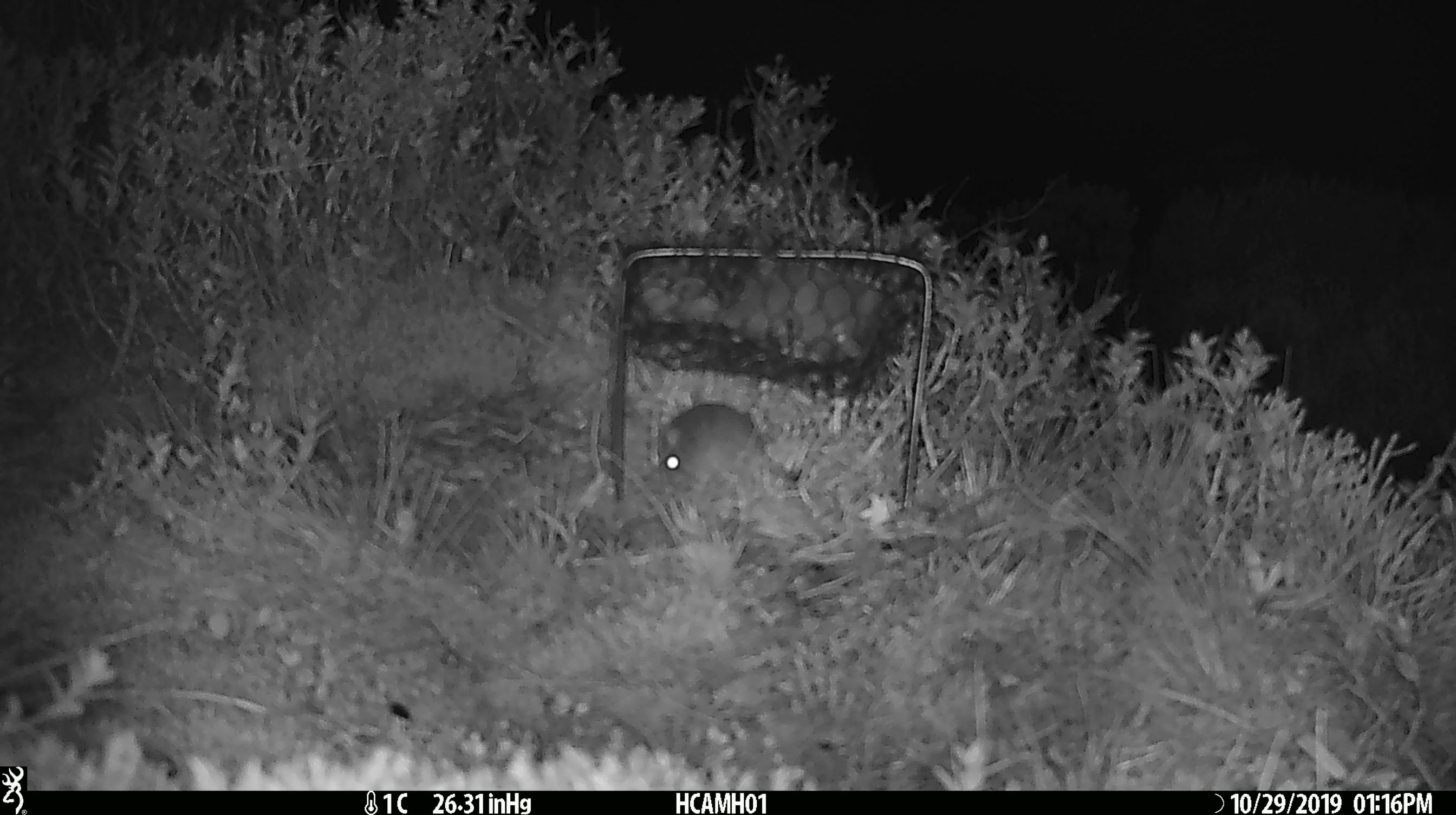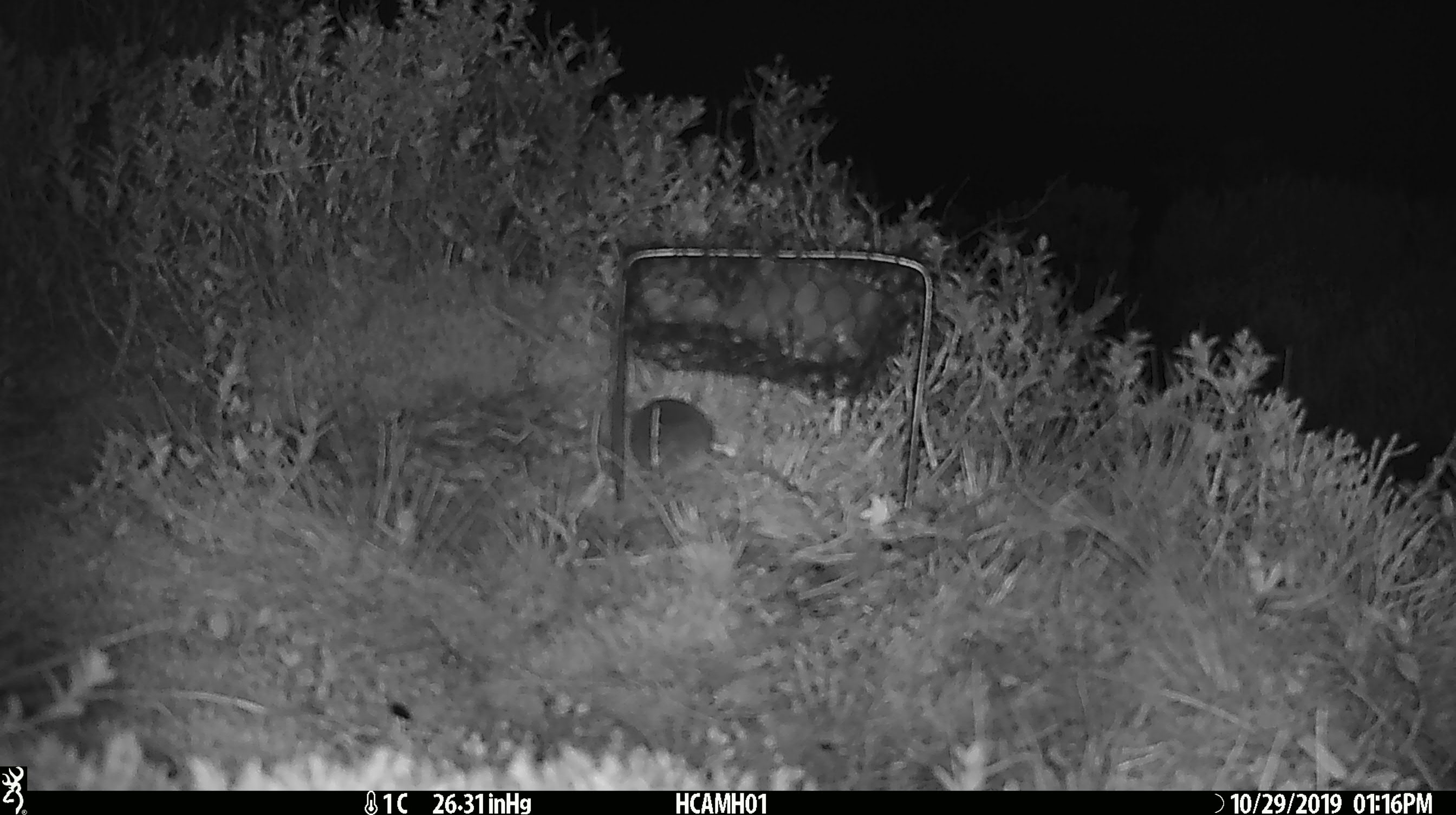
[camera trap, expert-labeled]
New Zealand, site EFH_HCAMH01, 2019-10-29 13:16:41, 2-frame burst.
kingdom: Animalia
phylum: Chordata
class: Mammalia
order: Rodentia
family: Muridae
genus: Mus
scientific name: Mus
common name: mouse